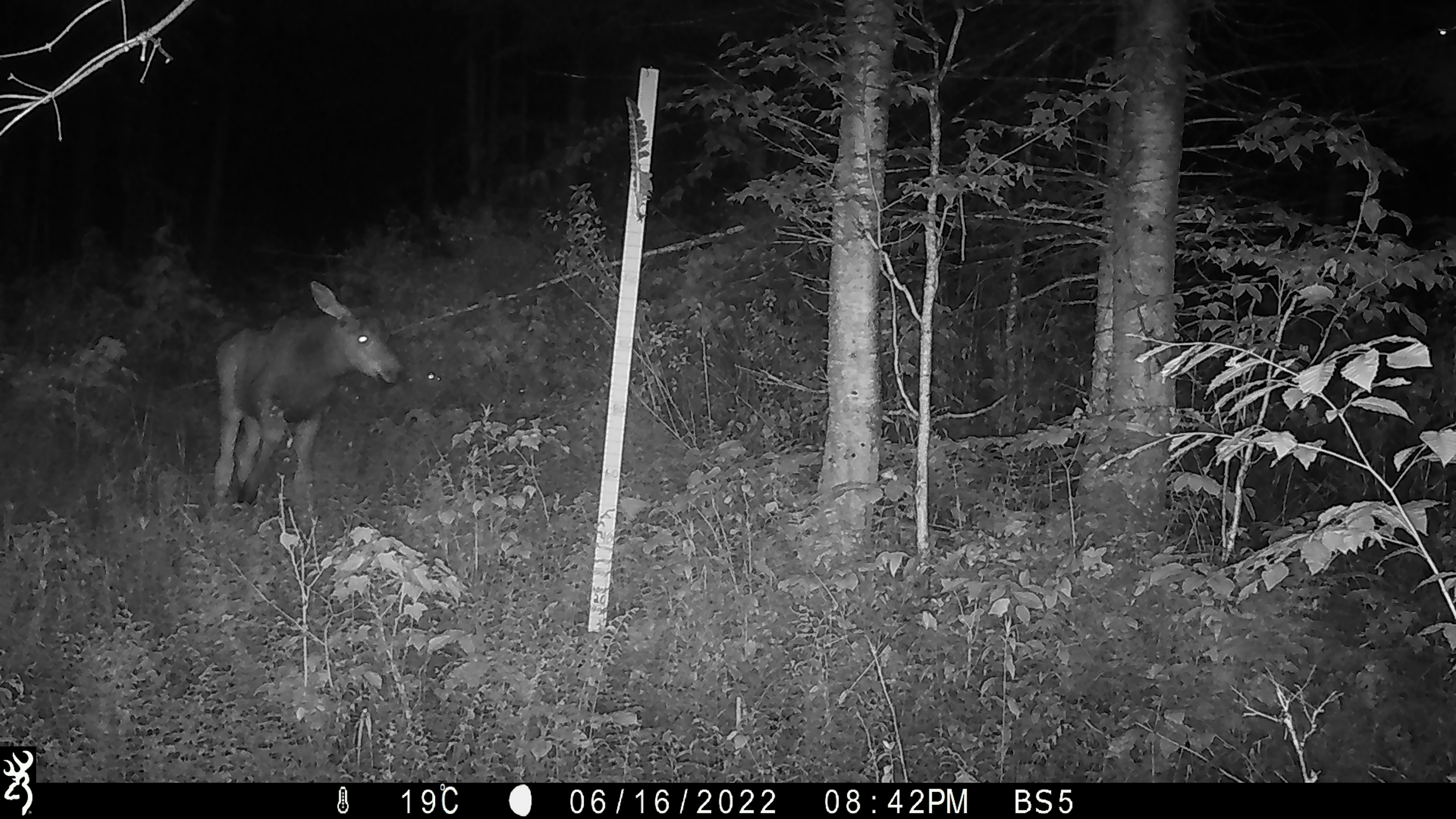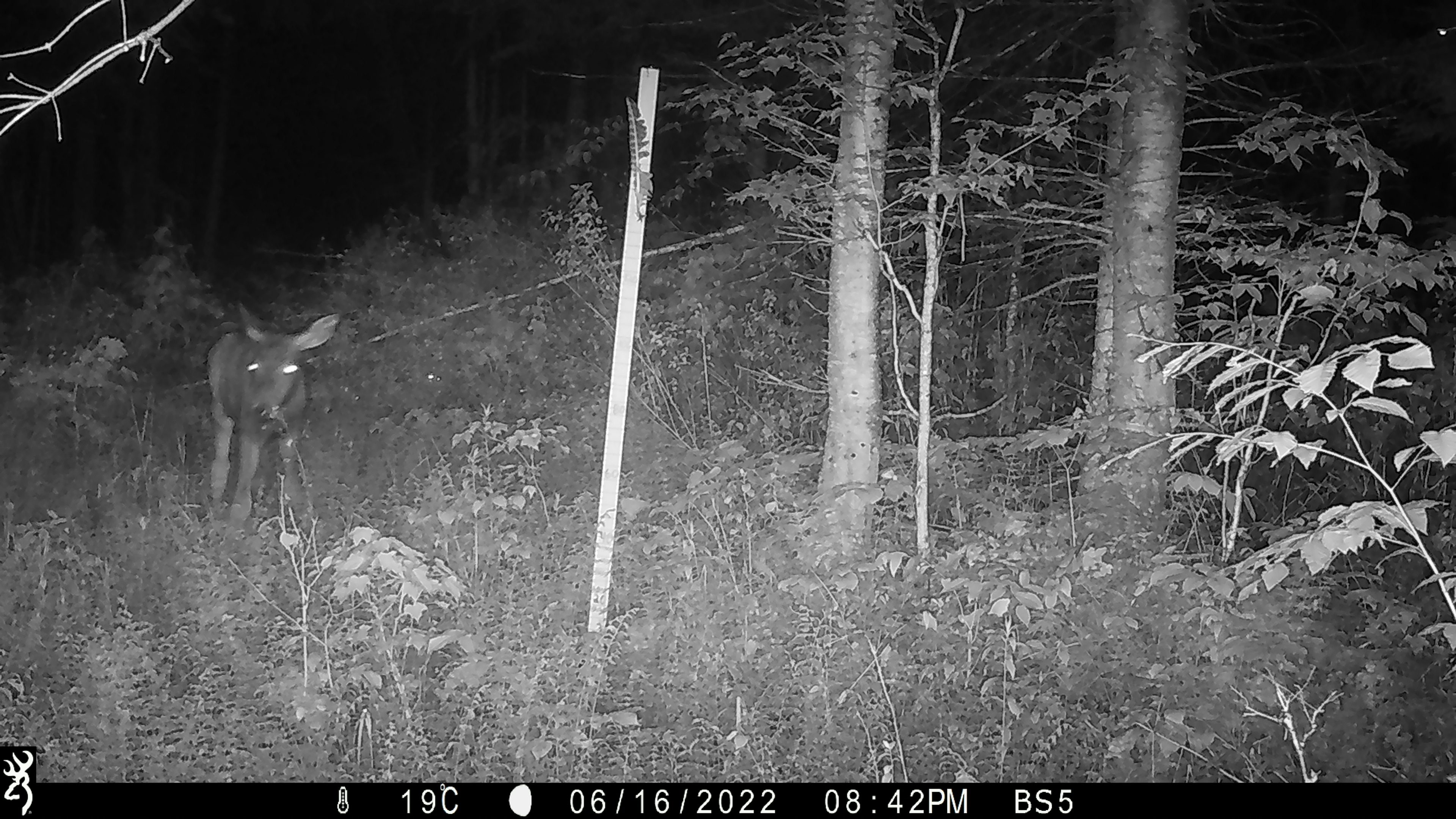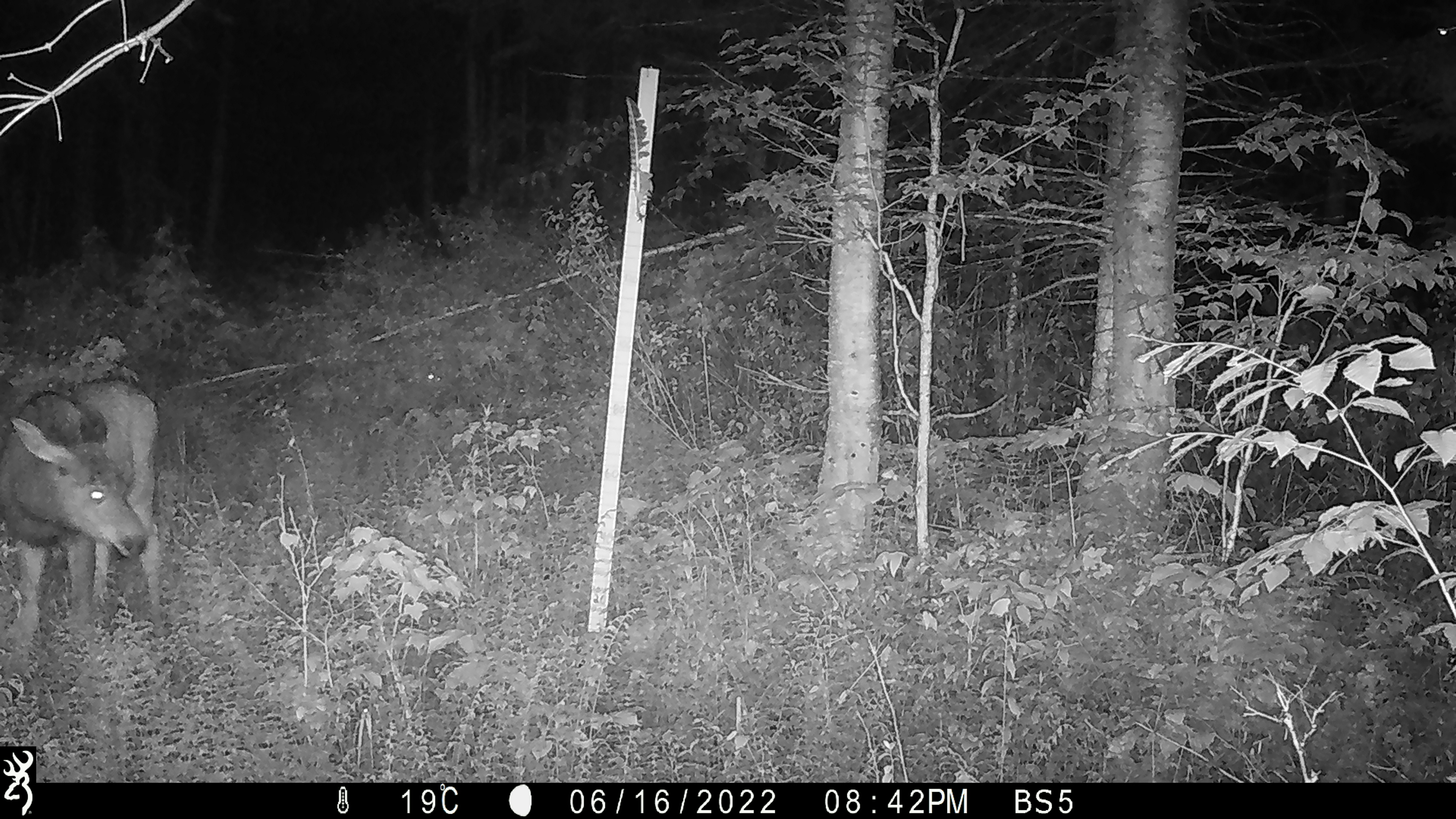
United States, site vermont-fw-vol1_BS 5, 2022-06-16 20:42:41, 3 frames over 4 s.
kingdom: Animalia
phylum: Chordata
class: Mammalia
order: Artiodactyla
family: Cervidae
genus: Alces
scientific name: Alces alces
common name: moose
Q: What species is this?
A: Moose (Alces alces).